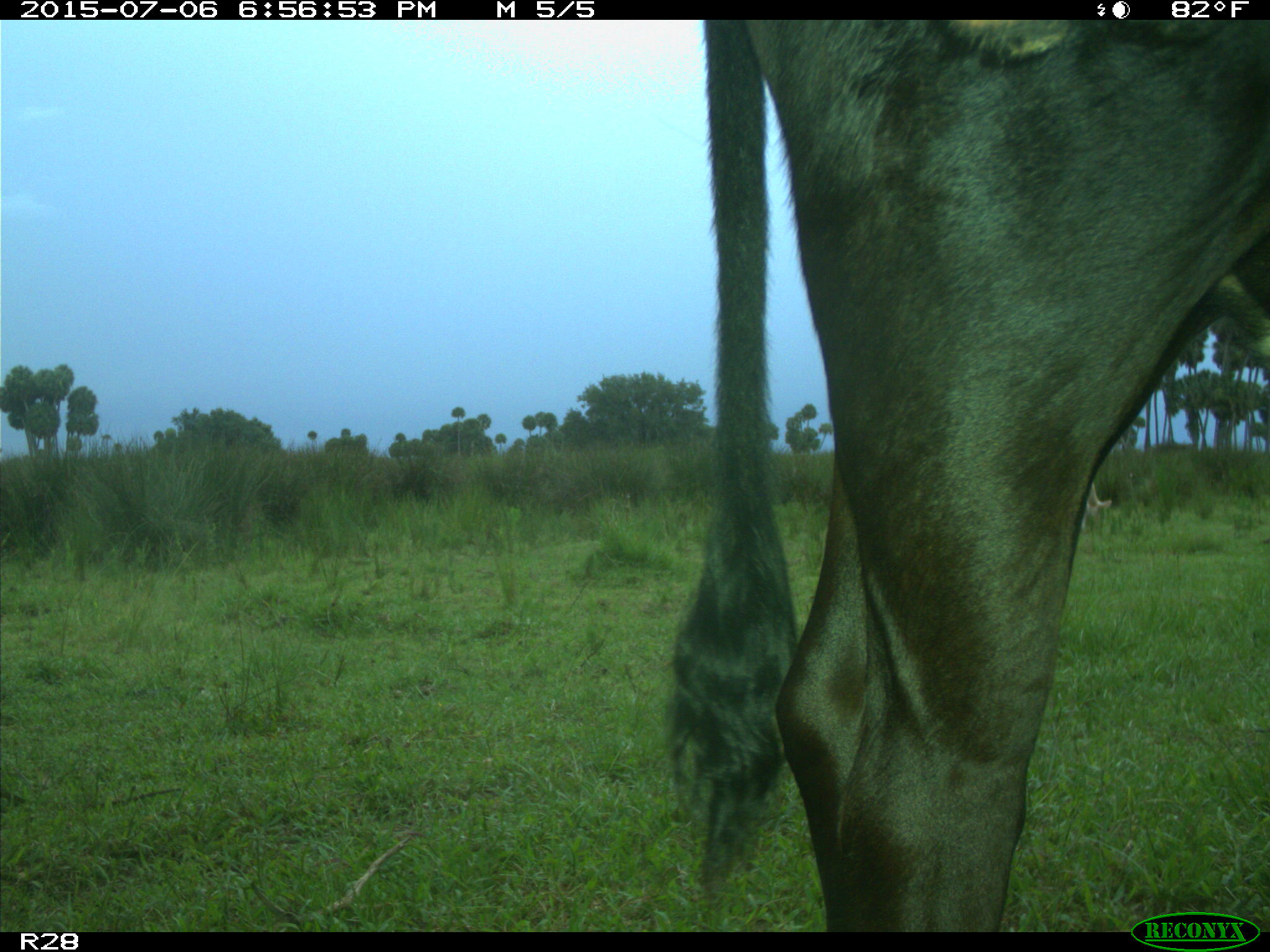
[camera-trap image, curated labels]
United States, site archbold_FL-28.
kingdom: Animalia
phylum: Chordata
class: Mammalia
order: Artiodactyla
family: Bovidae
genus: Bos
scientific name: Bos taurus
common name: domestic cow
Bos taurus (domestic cow).